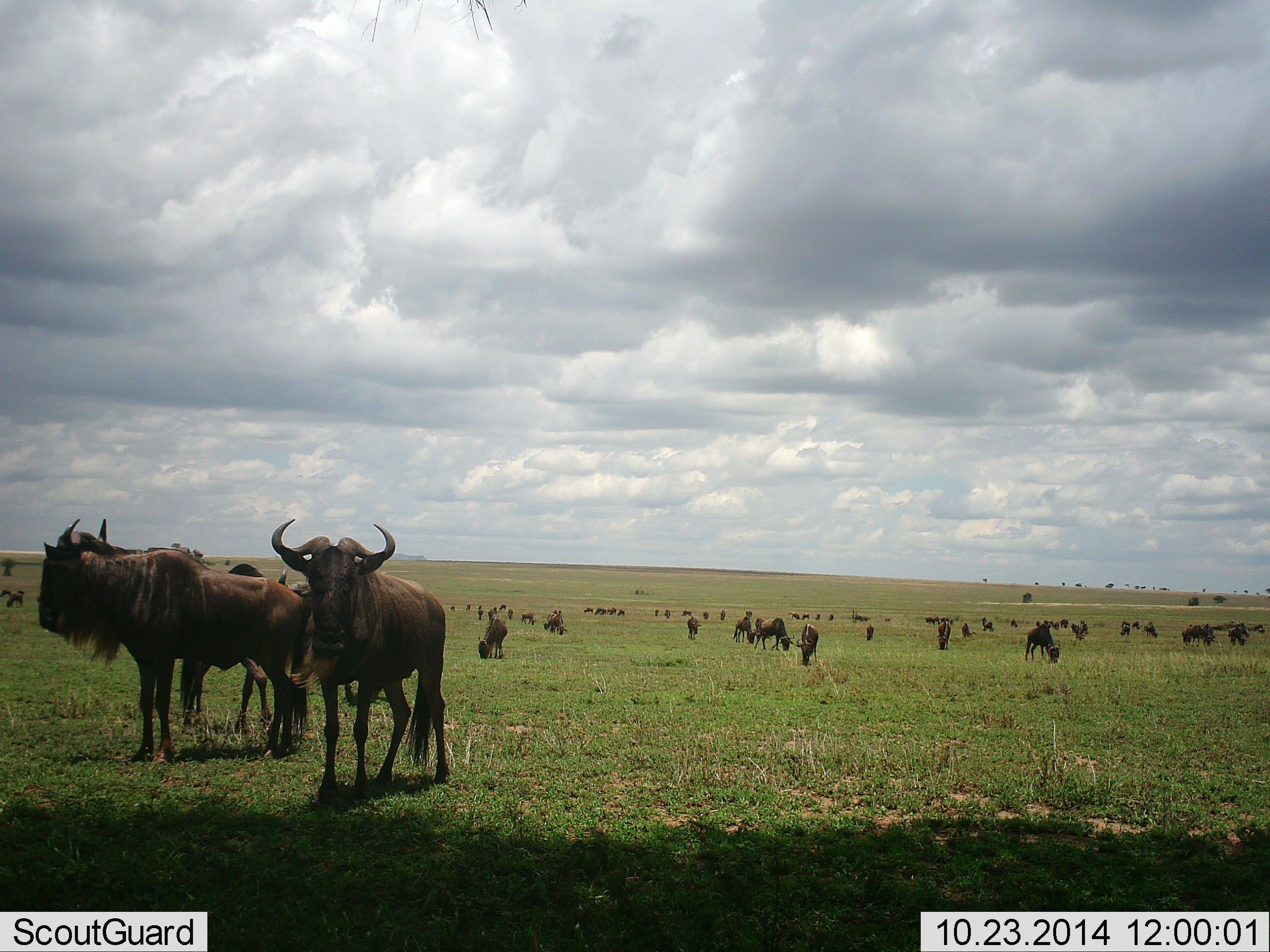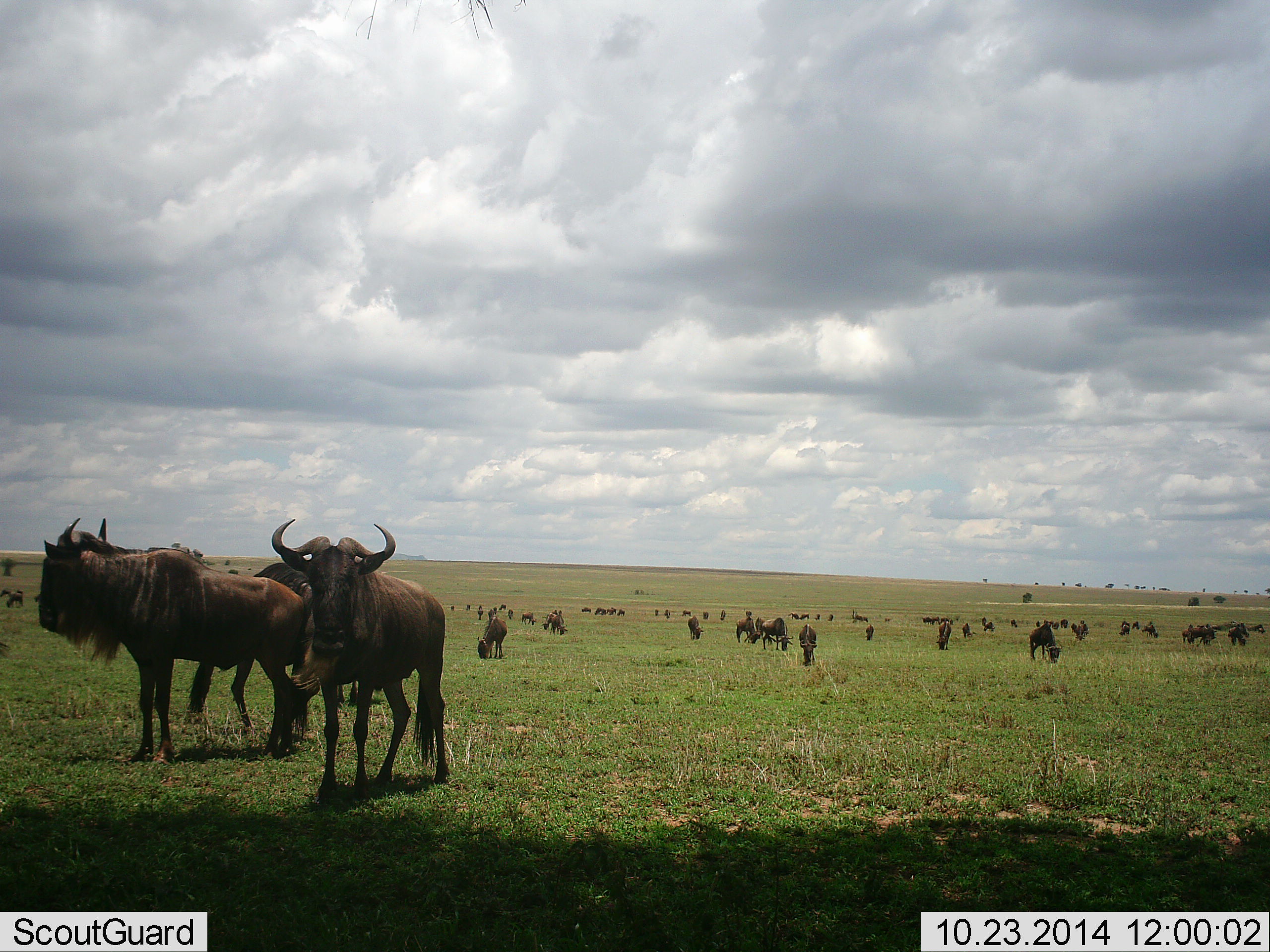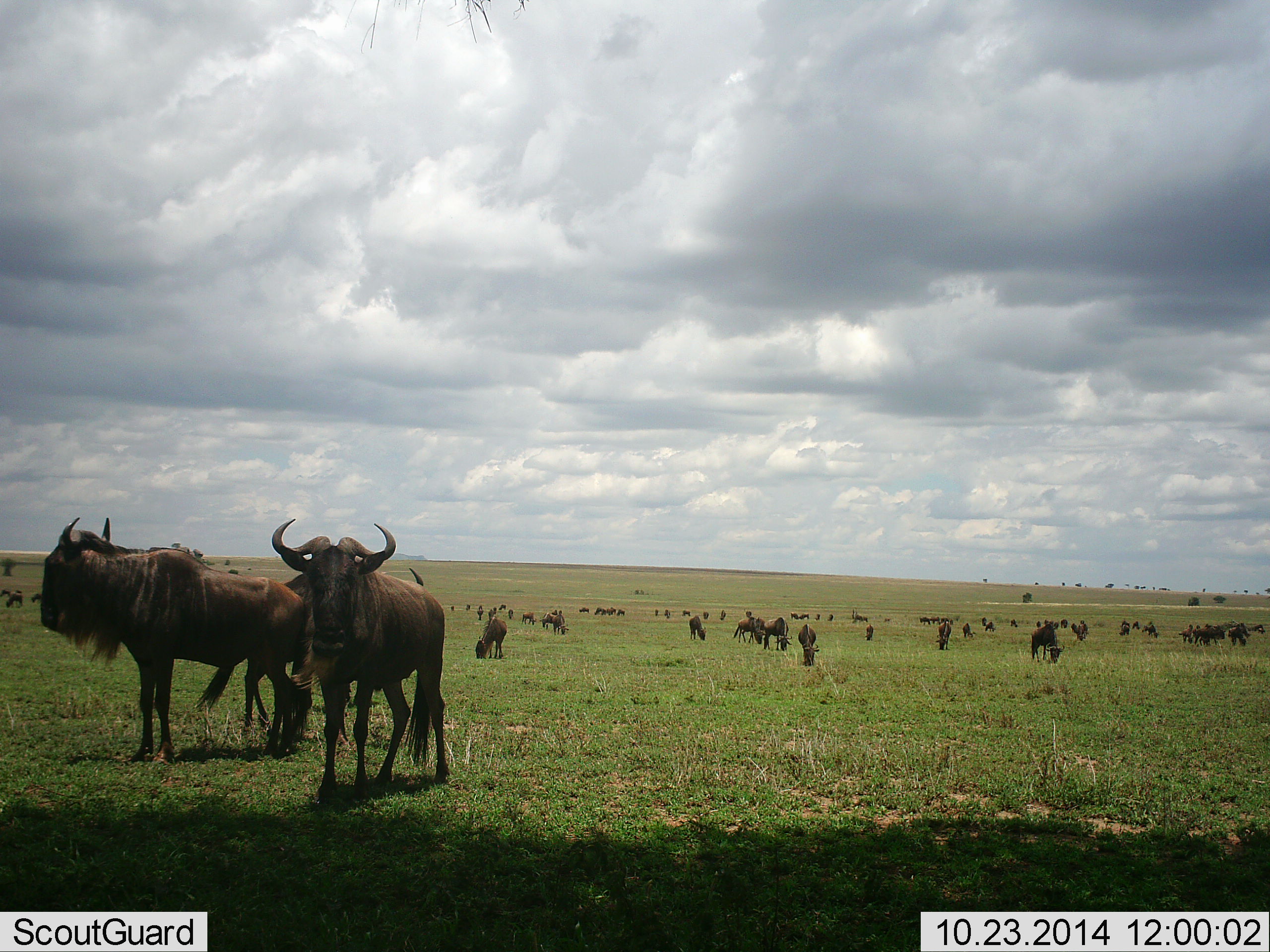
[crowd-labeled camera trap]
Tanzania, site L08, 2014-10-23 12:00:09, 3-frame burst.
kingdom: Animalia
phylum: Chordata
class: Mammalia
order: Artiodactyla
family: Bovidae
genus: Connochaetes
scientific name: Connochaetes taurinus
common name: blue wildebeest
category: wildebeest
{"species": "wildebeest (blue wildebeest) (Connochaetes taurinus)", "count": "51+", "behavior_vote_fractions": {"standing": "82%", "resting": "0%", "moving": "64%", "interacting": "9%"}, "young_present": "0%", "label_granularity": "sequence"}